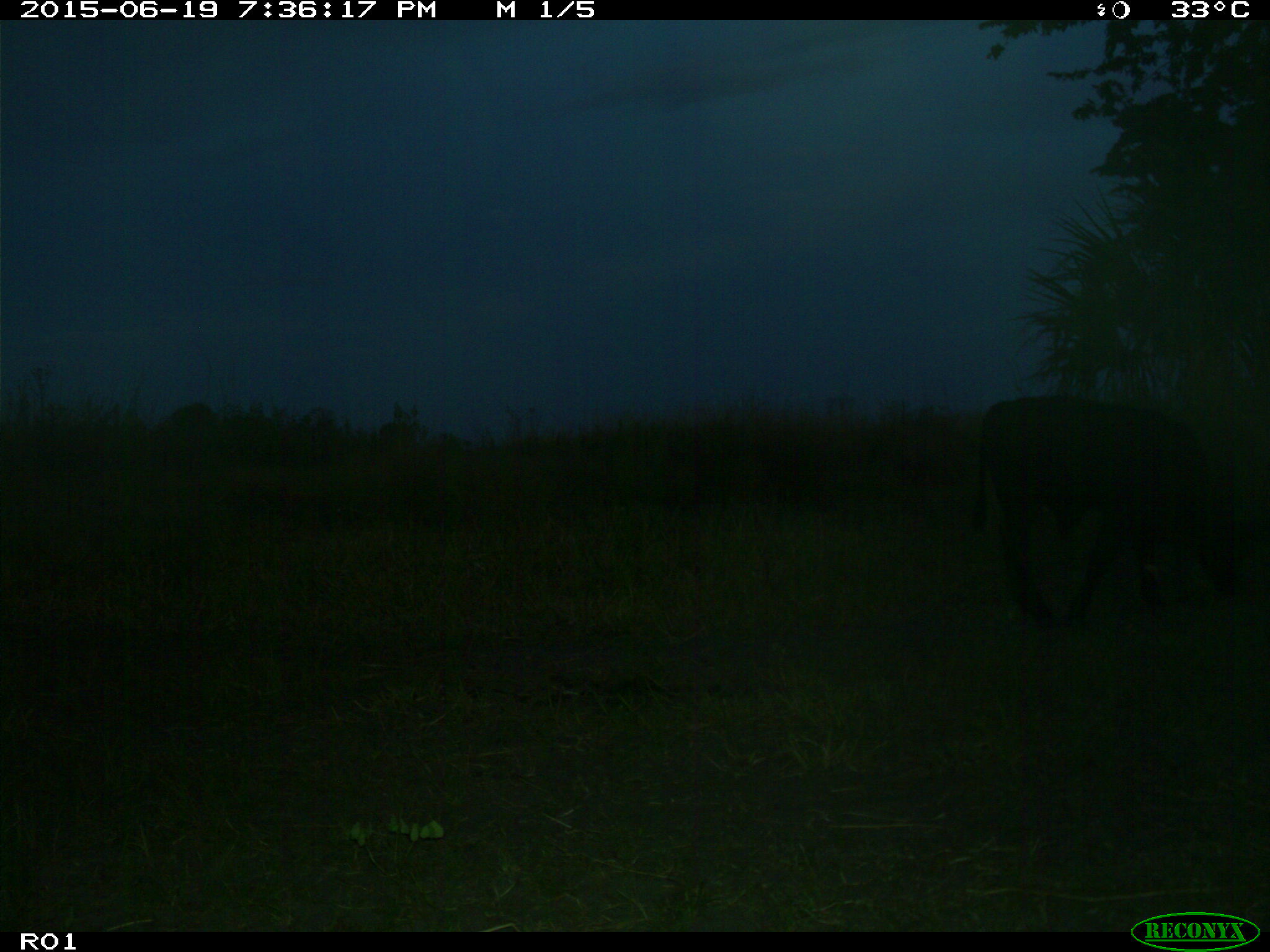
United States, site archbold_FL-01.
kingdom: Animalia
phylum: Chordata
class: Mammalia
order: Artiodactyla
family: Bovidae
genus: Bos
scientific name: Bos taurus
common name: domestic cow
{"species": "Bos taurus (domestic cow)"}